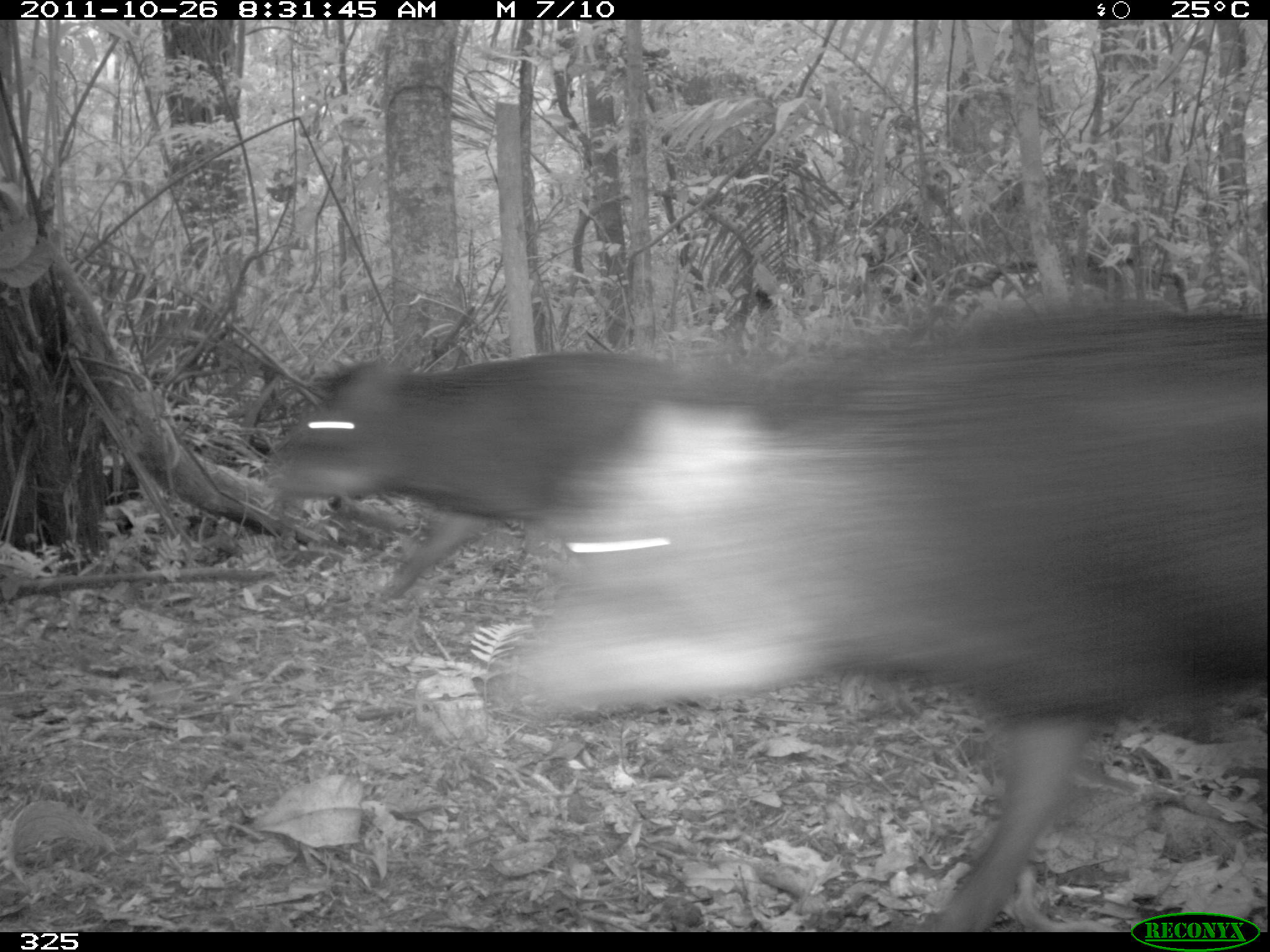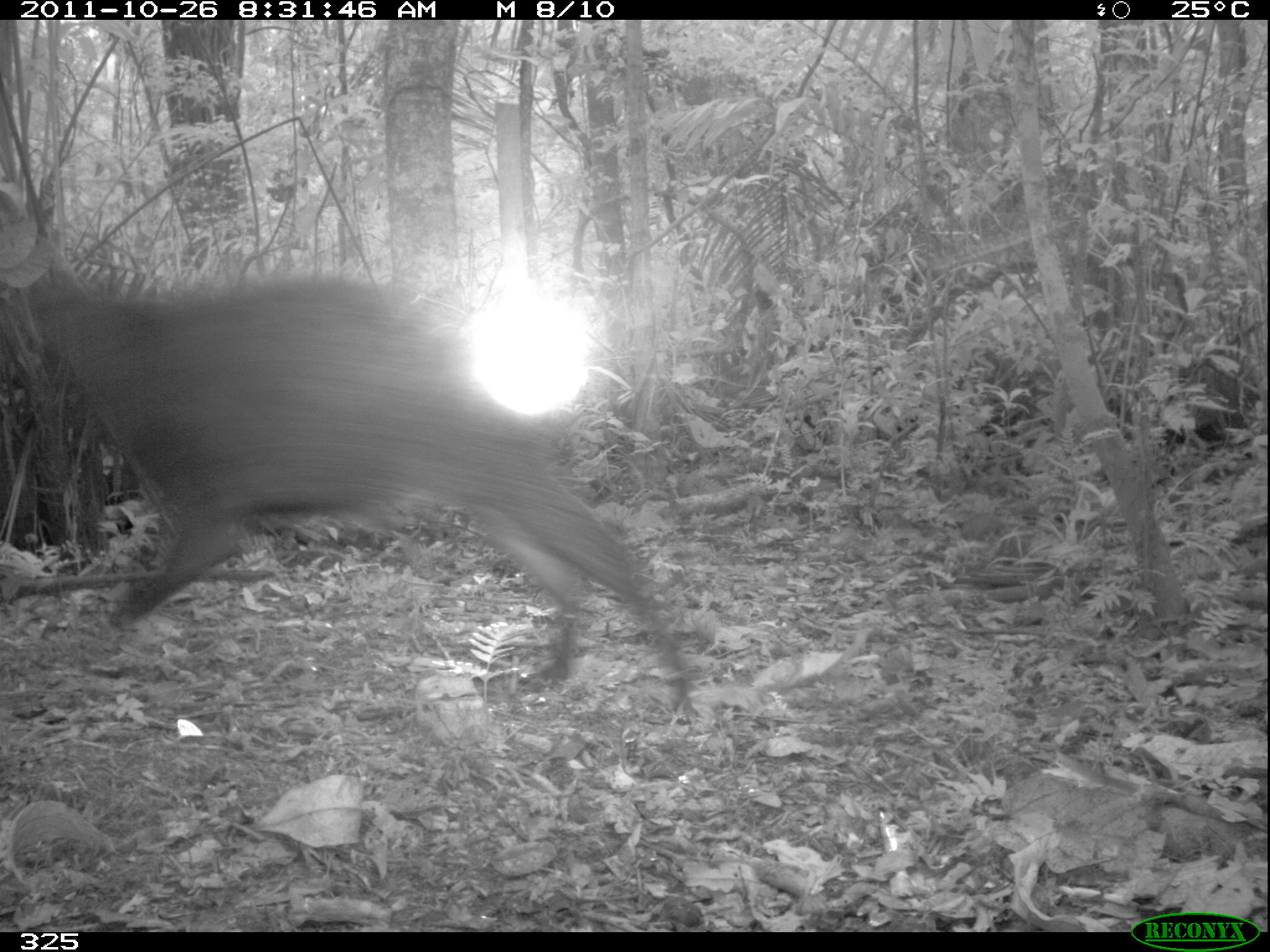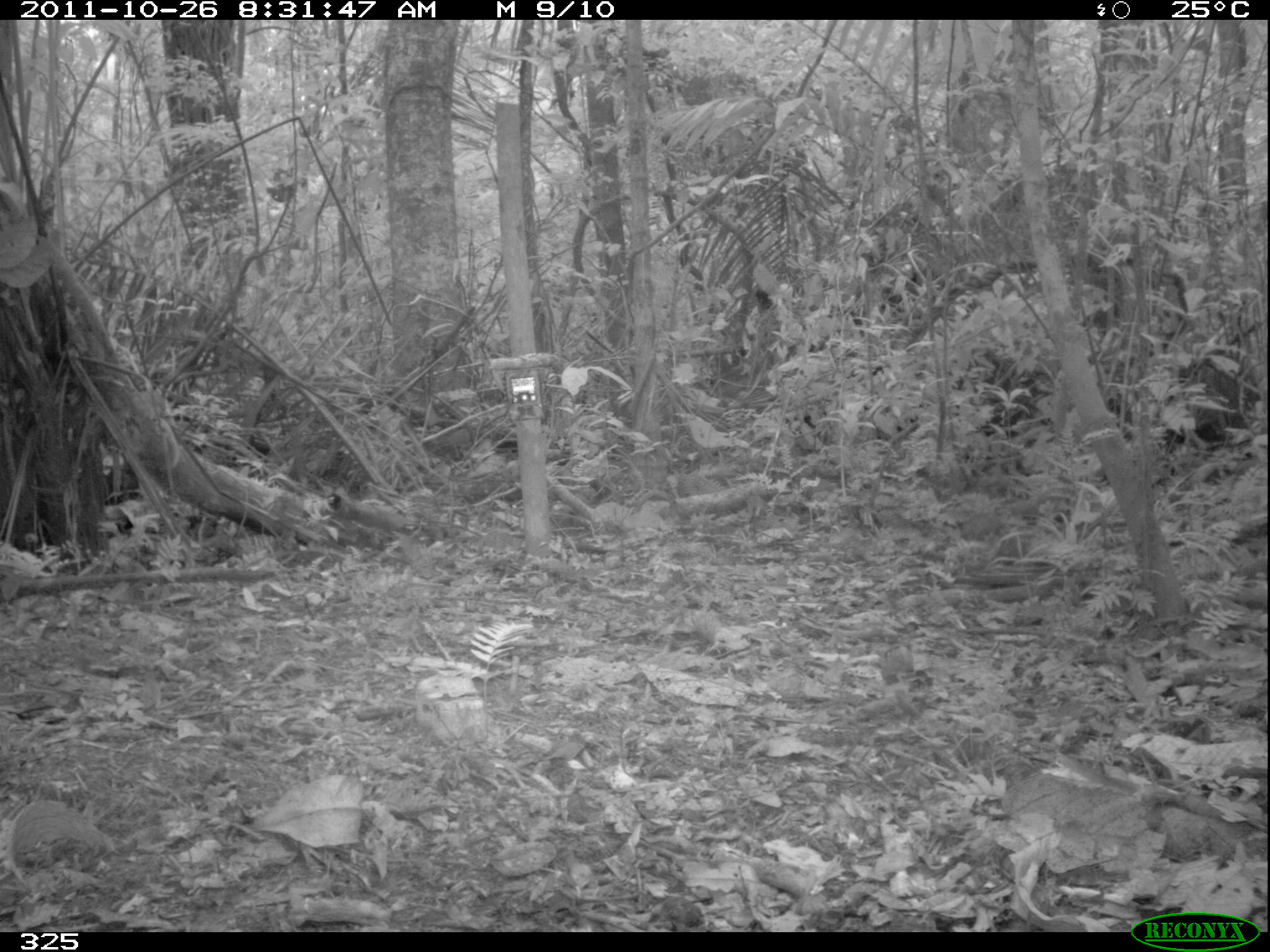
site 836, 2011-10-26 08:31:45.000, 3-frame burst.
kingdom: Animalia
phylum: Chordata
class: Mammalia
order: Artiodactyla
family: Tayassuidae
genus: Tayassu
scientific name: Tayassu pecari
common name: white-lipped peccary